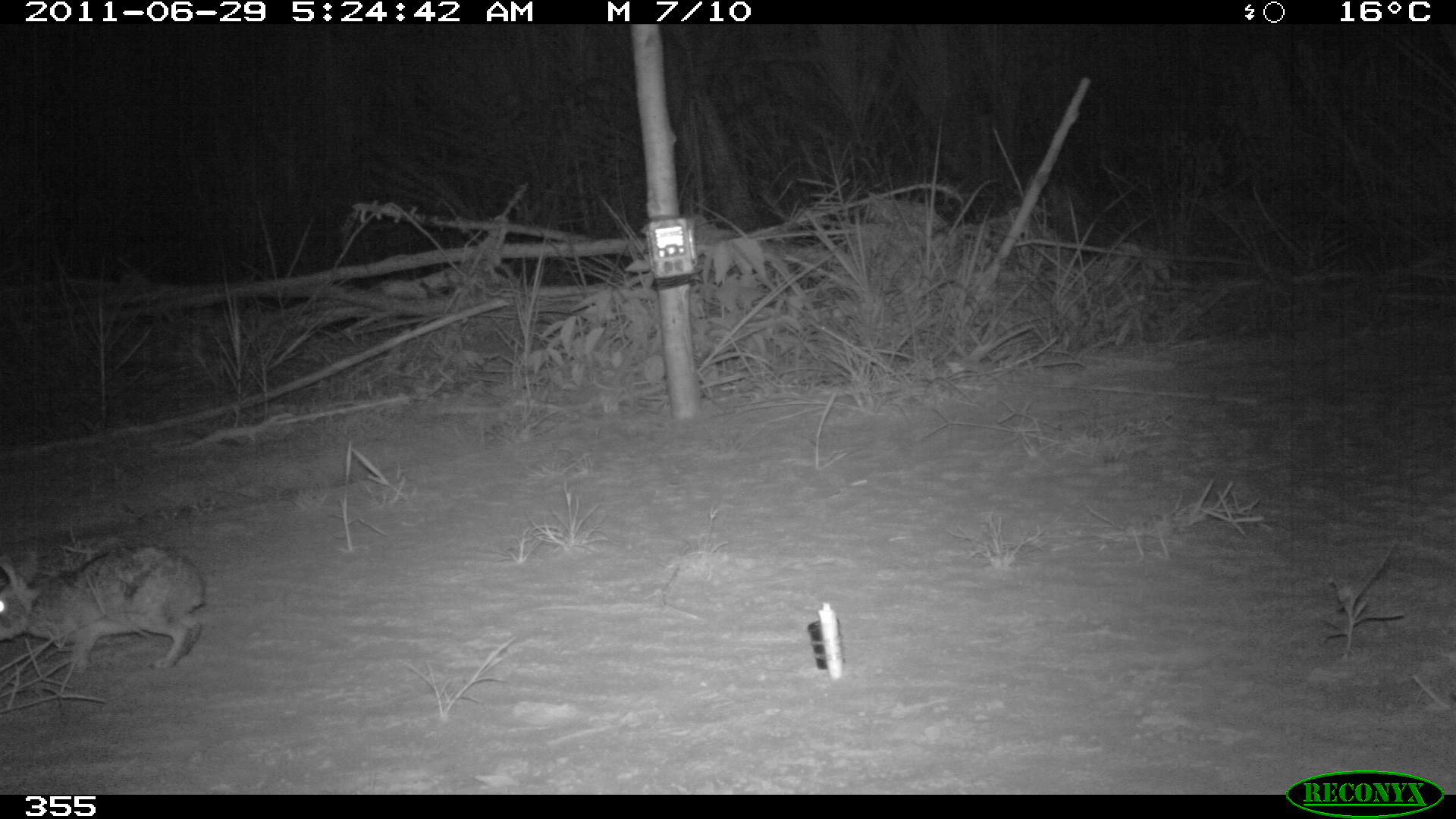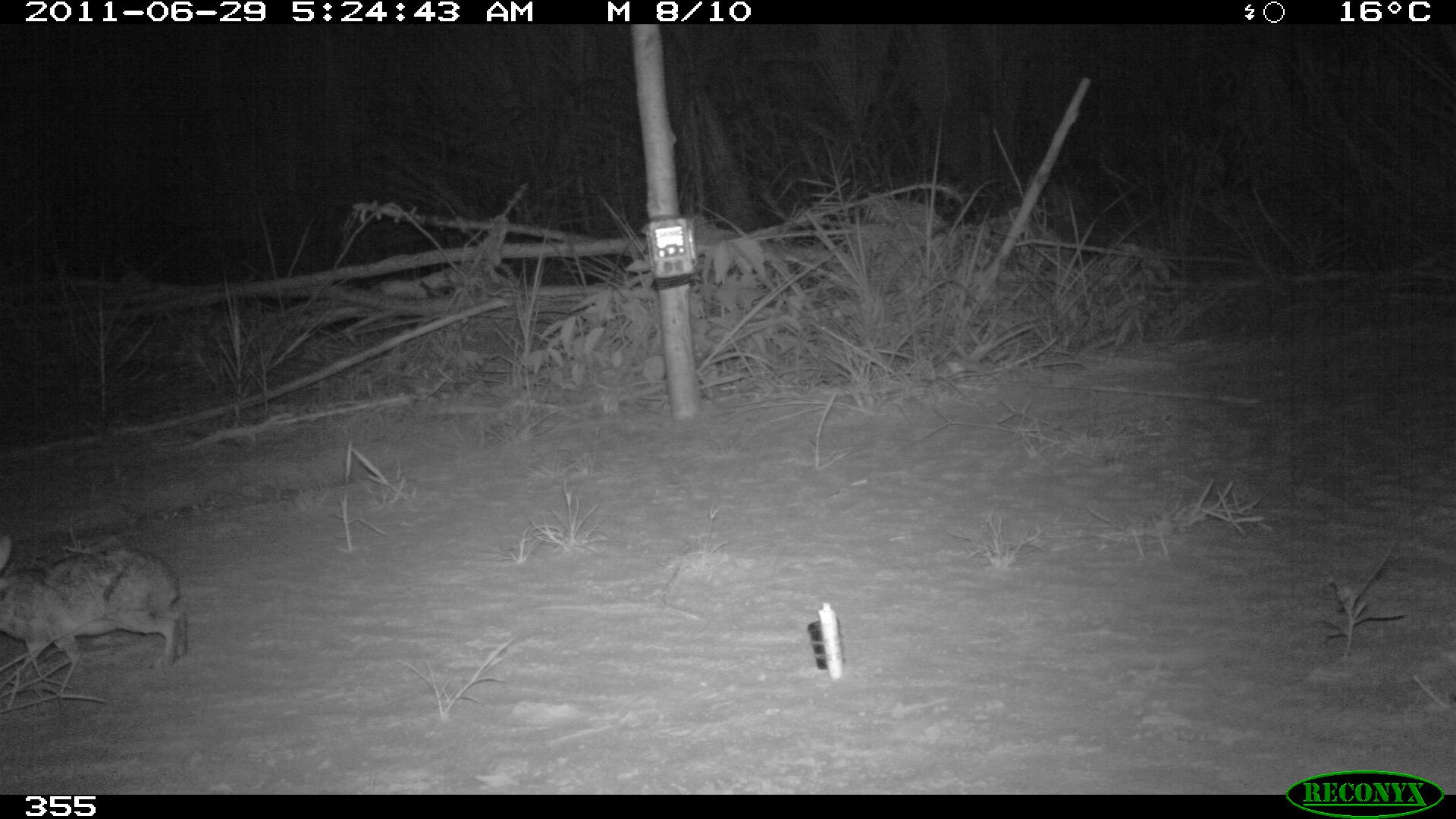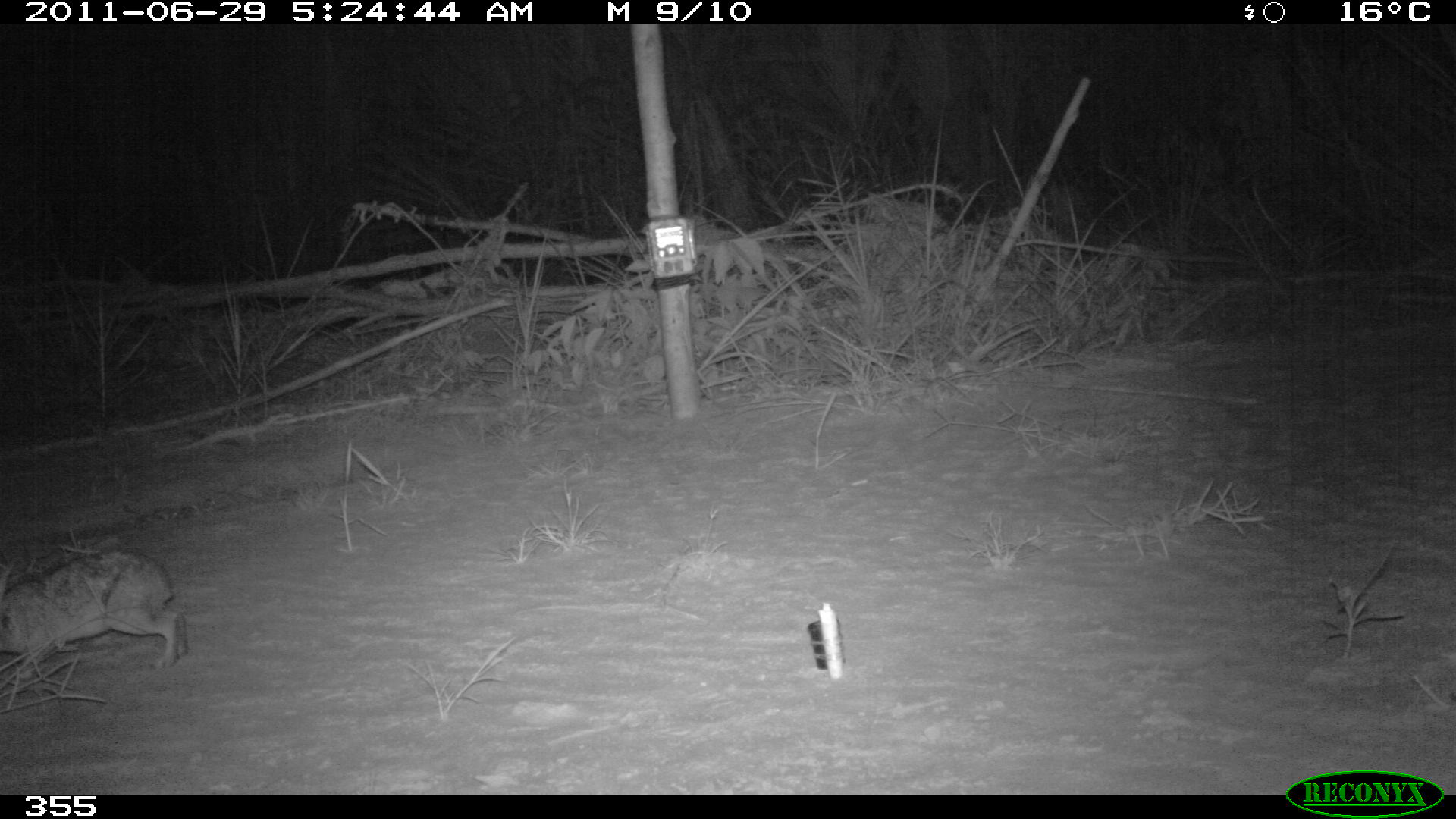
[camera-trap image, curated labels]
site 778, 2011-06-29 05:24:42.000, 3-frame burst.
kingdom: Animalia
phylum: Chordata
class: Mammalia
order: Lagomorpha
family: Leporidae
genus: Sylvilagus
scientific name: Sylvilagus brasiliensis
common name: tapeti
Sylvilagus brasiliensis (tapeti).